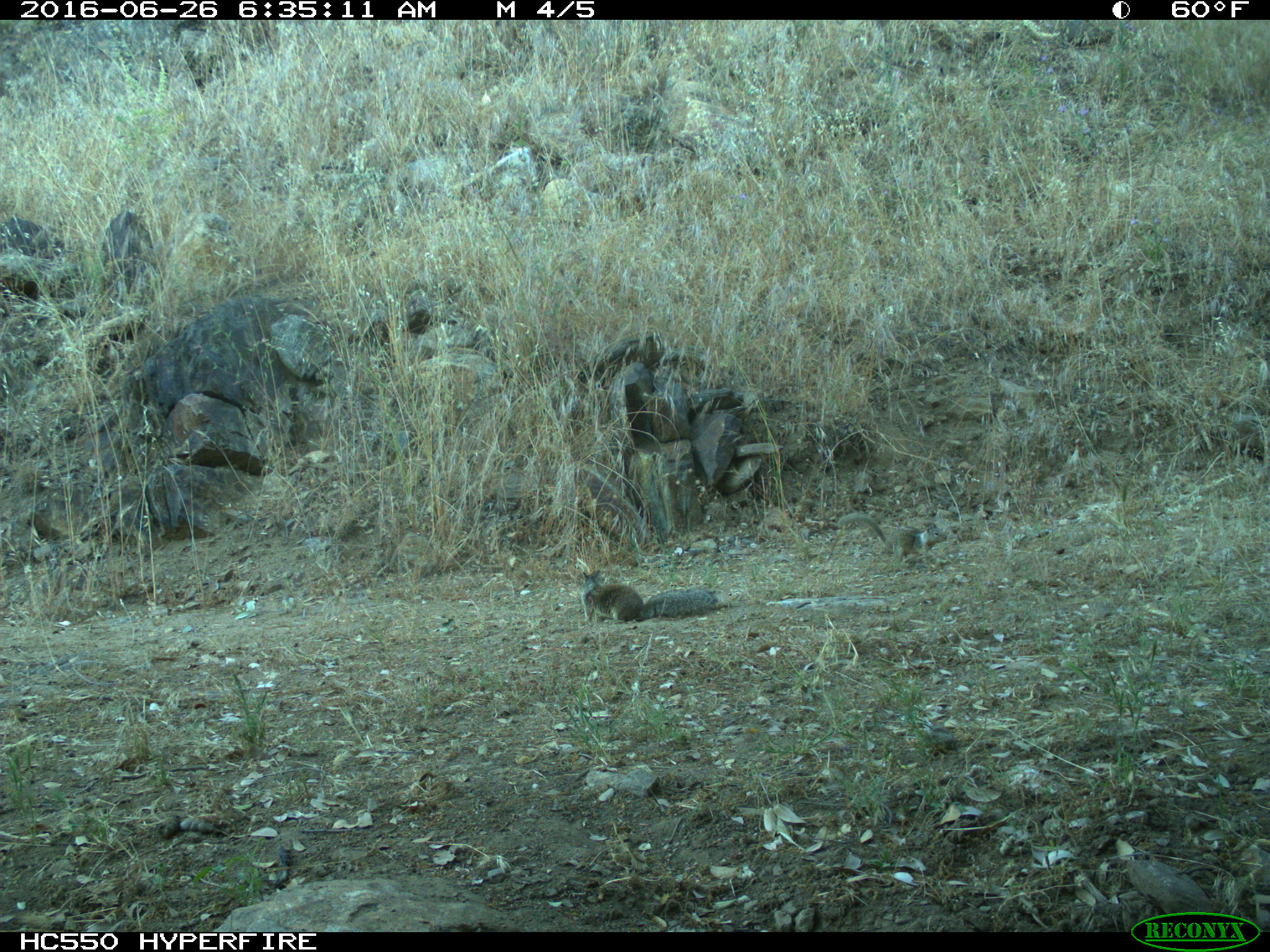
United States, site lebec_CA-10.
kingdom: Animalia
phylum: Chordata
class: Mammalia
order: Rodentia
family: Sciuridae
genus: Otospermophilus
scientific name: Otospermophilus beecheyi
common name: california ground squirrel